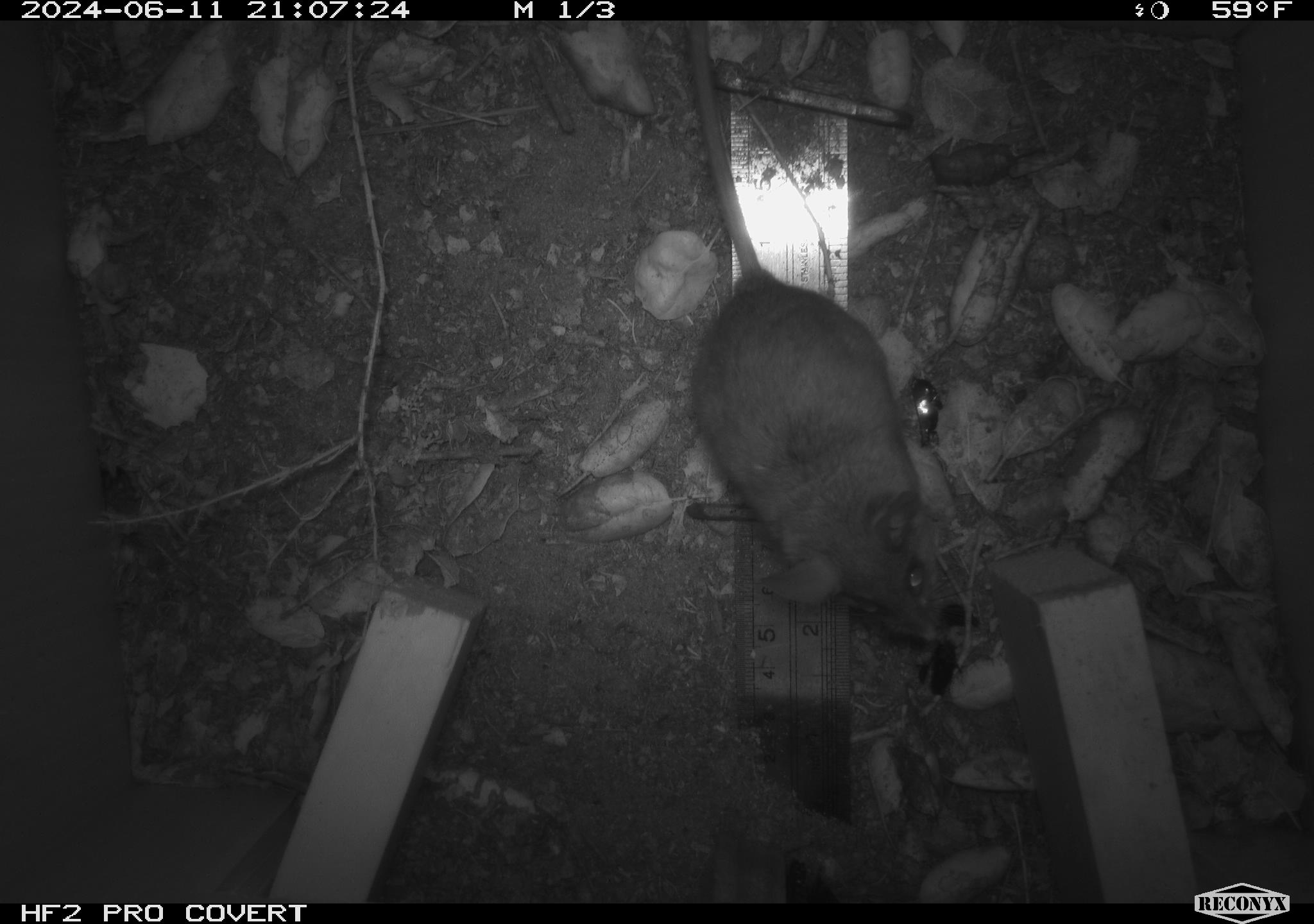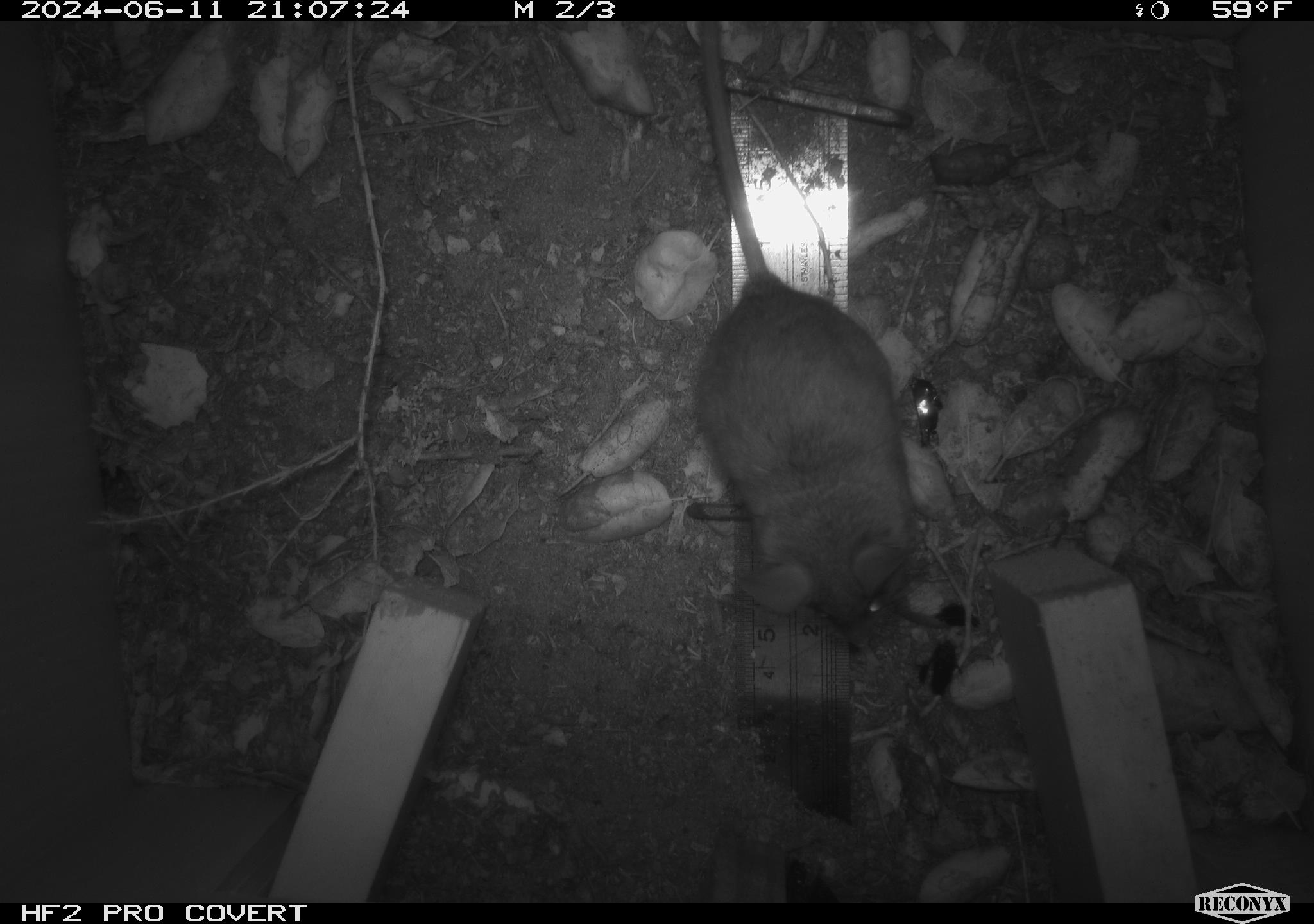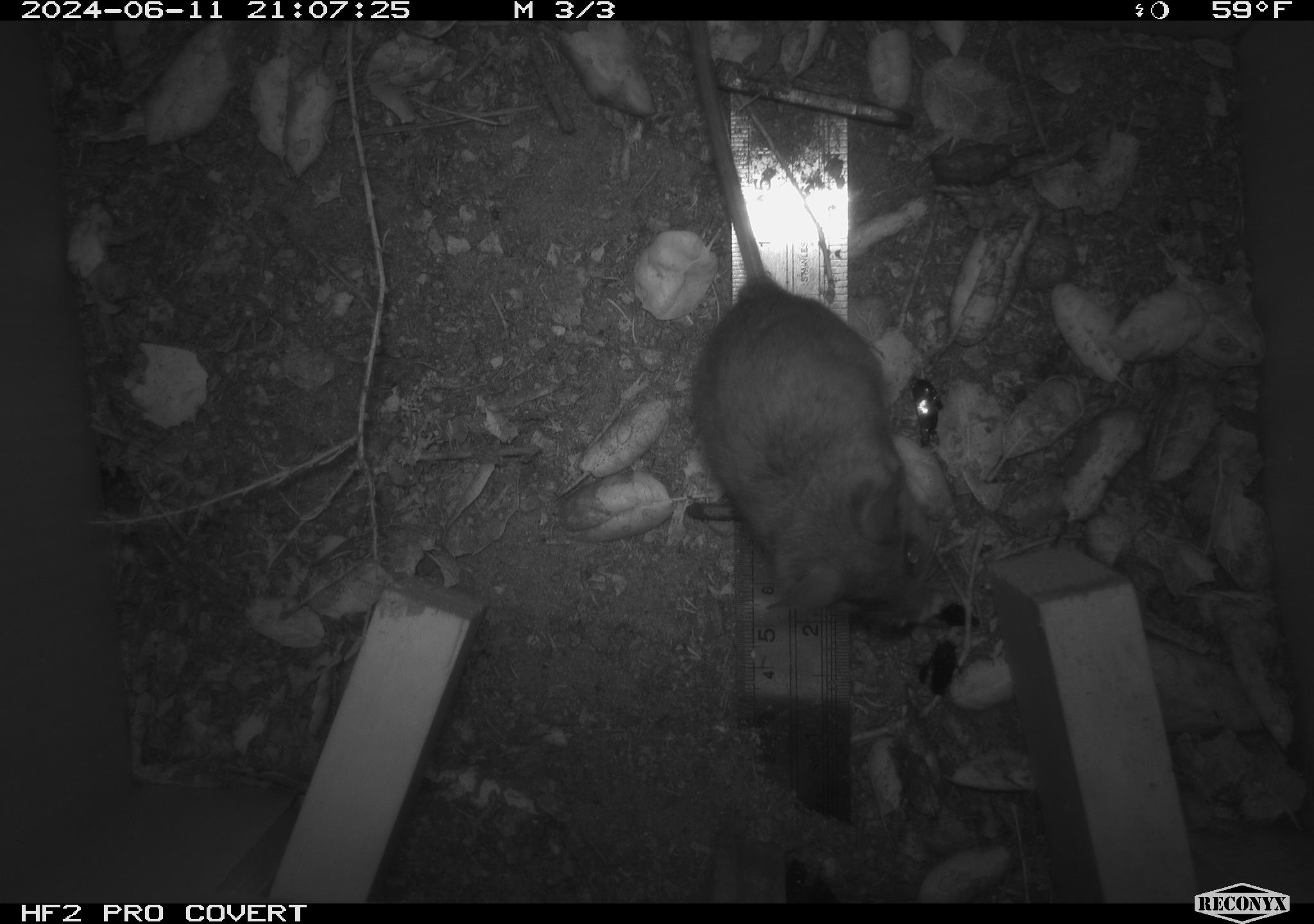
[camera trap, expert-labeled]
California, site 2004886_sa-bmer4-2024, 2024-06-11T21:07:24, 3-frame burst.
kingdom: Animalia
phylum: Chordata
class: Mammalia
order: Rodentia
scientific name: Rodentia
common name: woodrat or rat or mouse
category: woodrat or rat or mouse species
Woodrat or rat or mouse species (woodrat or rat or mouse) (Rodentia).